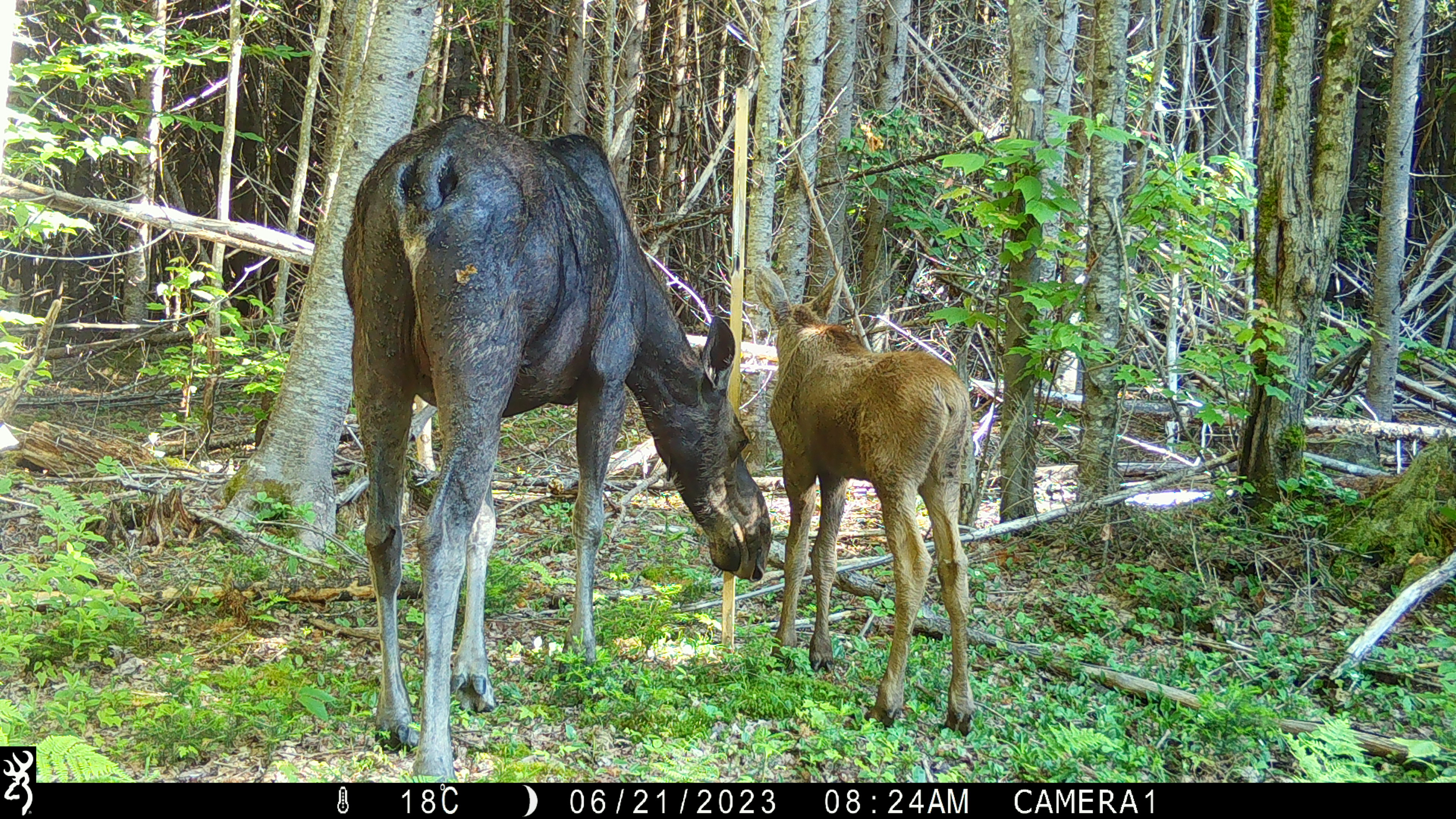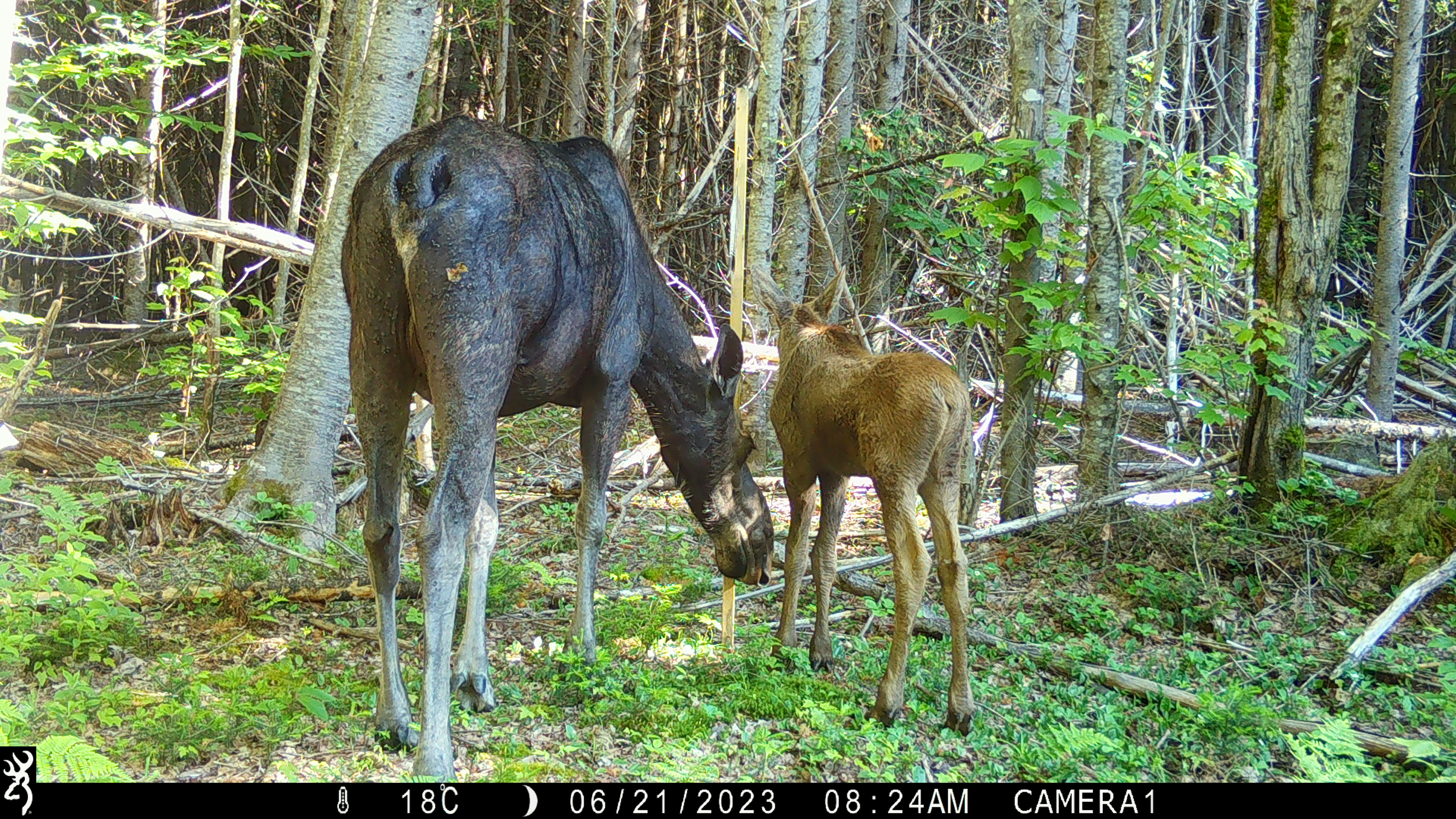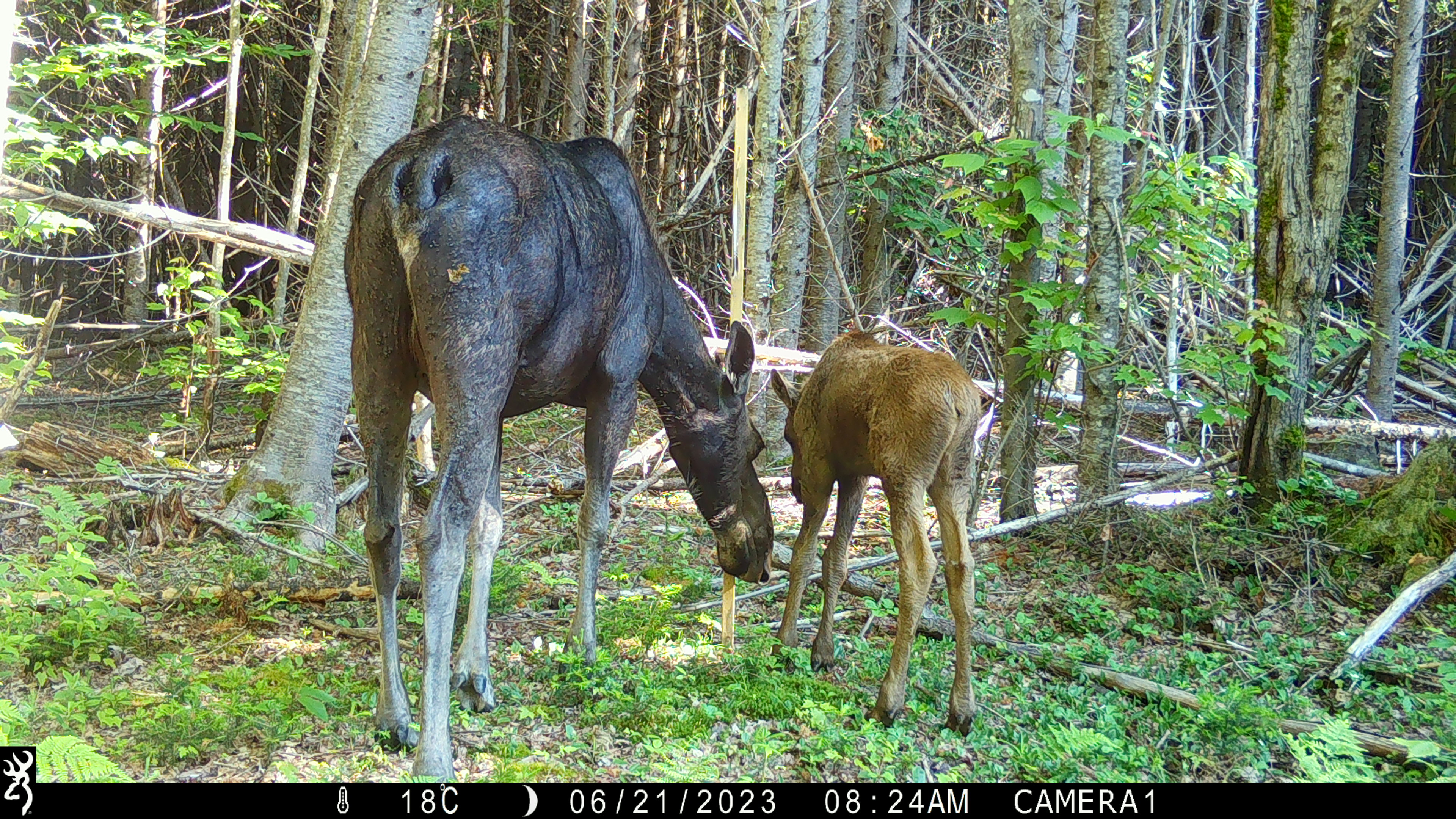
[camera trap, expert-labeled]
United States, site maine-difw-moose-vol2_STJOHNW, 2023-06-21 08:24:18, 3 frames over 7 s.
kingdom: Animalia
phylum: Chordata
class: Mammalia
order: Artiodactyla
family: Cervidae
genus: Alces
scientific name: Alces alces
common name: moose